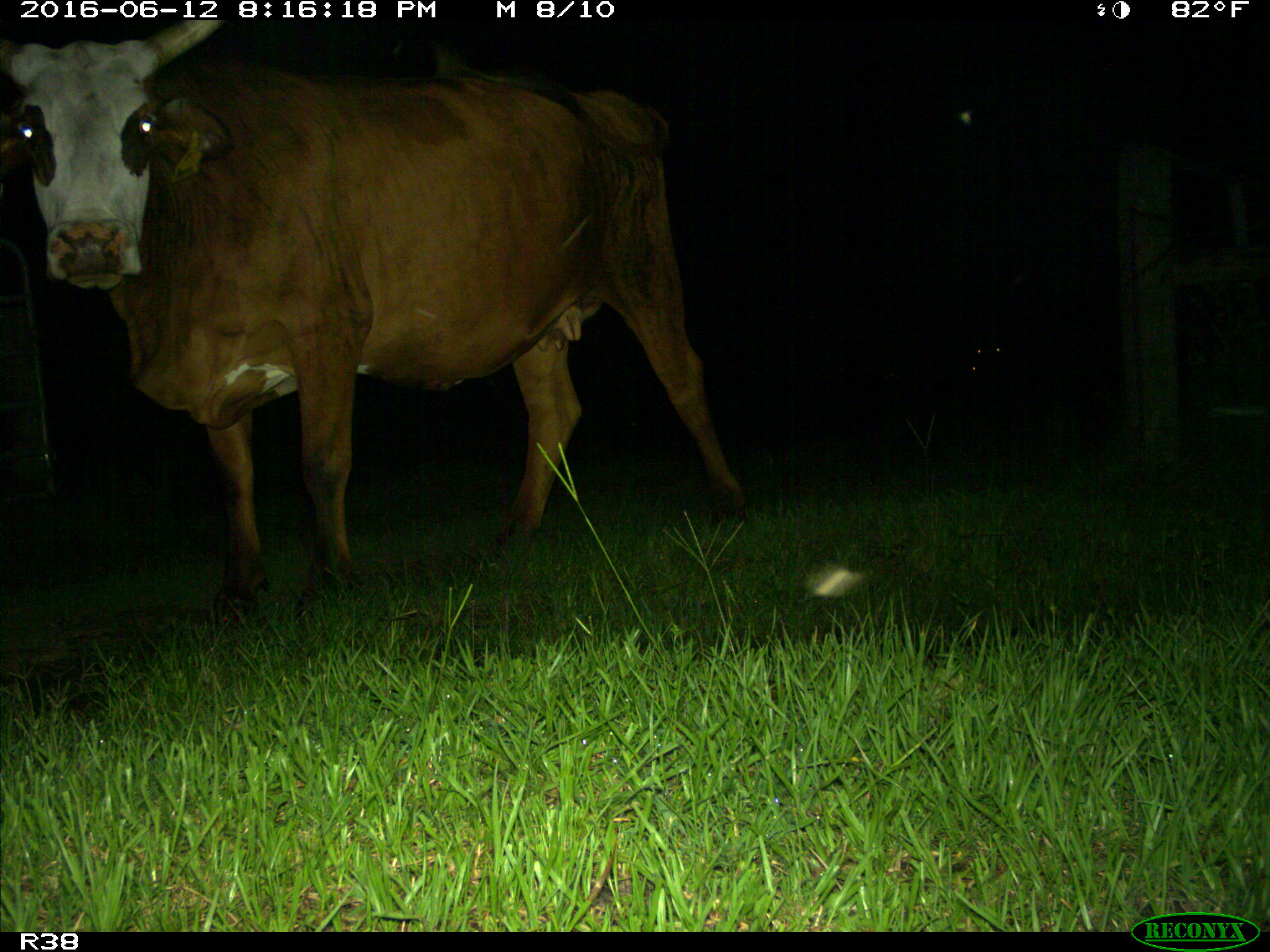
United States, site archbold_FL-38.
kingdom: Animalia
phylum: Chordata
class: Mammalia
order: Artiodactyla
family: Bovidae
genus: Bos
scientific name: Bos taurus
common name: domestic cow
Bos taurus (domestic cow).